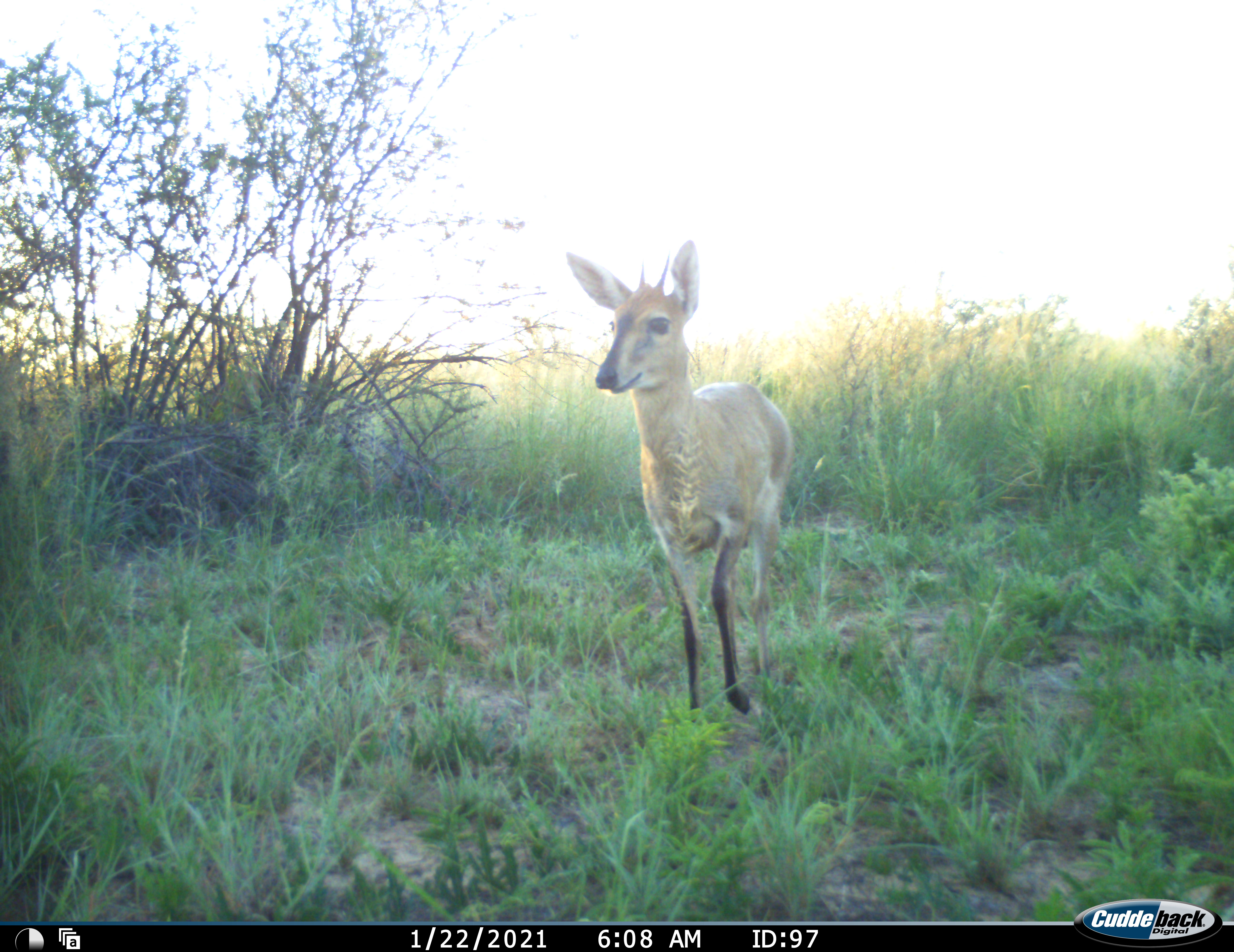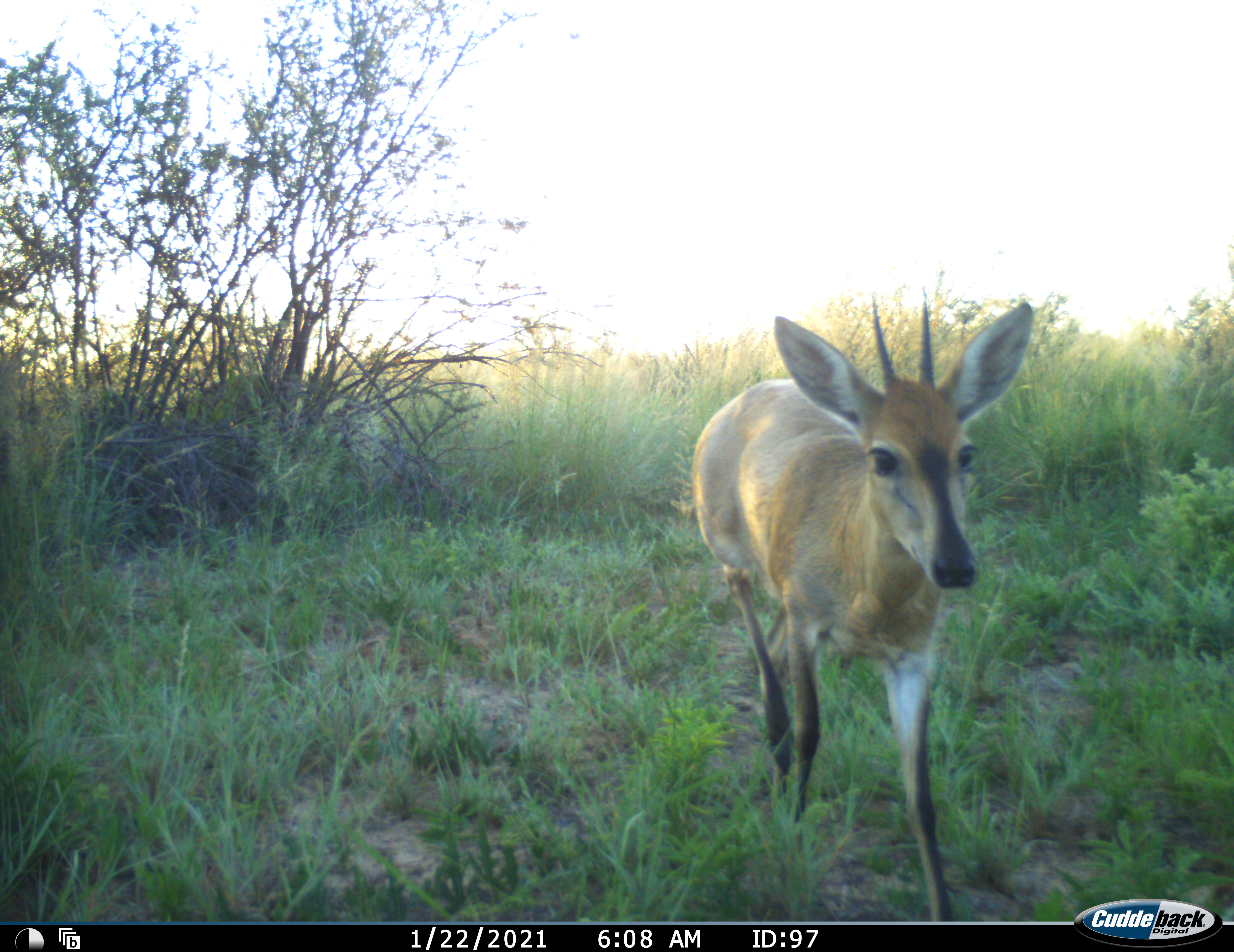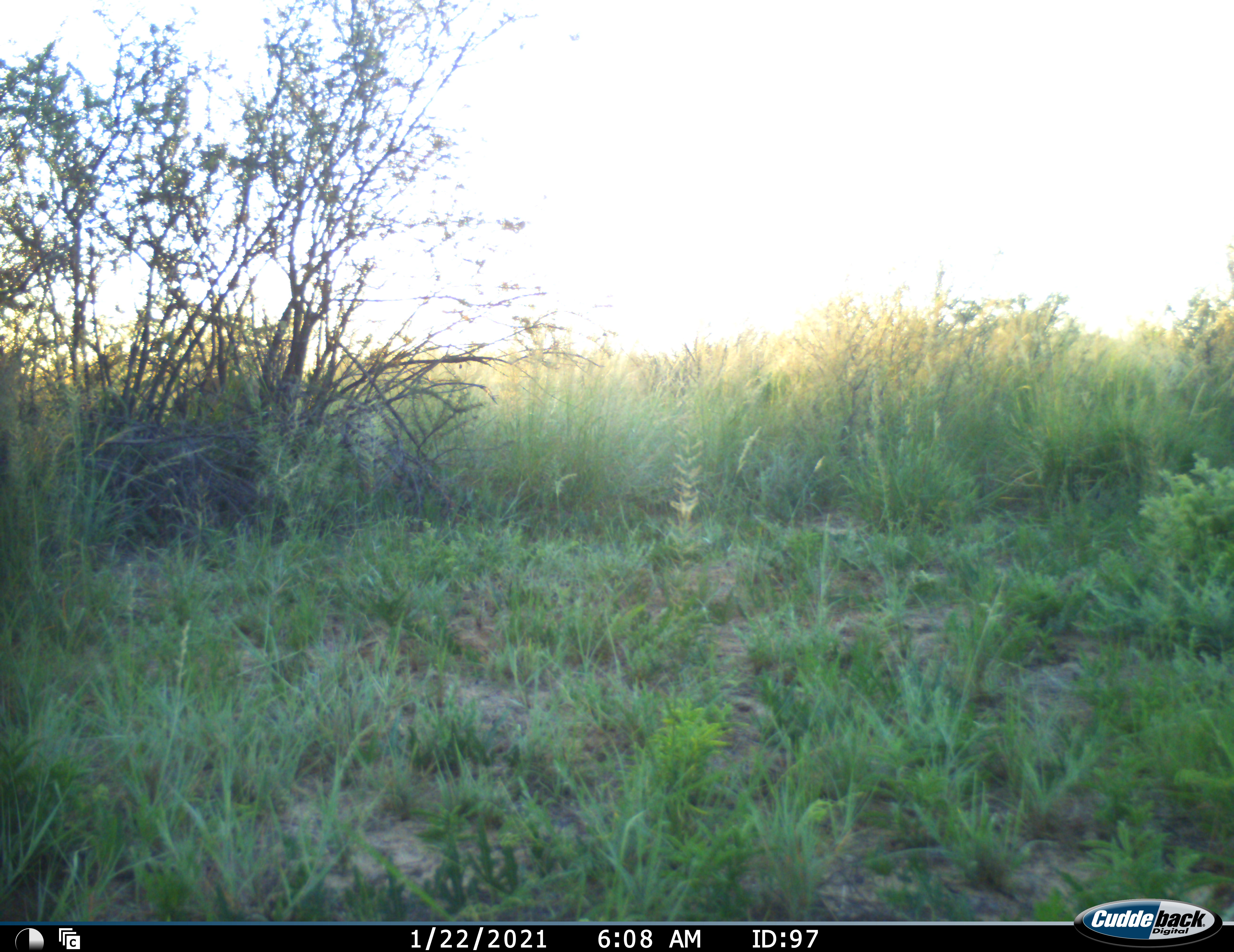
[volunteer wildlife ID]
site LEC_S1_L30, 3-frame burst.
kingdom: Animalia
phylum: Chordata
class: Mammalia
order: Artiodactyla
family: Bovidae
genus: Sylvicapra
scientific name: Sylvicapra grimmia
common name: common duiker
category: duikercommongrey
Duikercommongrey (common duiker) (Sylvicapra grimmia), count 1. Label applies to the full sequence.